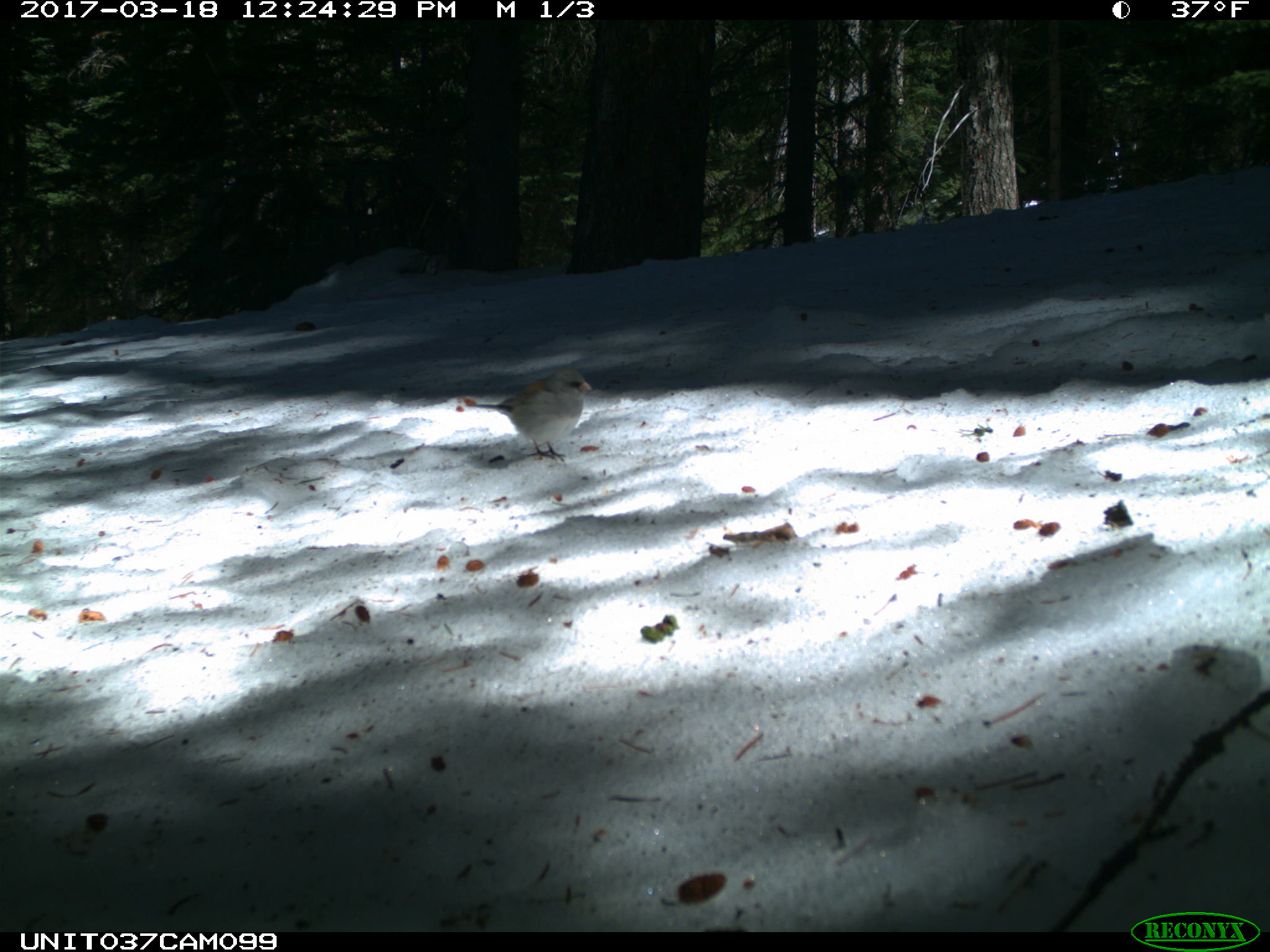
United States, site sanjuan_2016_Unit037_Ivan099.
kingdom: Animalia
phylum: Chordata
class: Aves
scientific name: Aves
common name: birds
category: unidentified bird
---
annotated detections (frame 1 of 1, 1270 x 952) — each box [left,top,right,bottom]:
animal: [468,368,592,464]